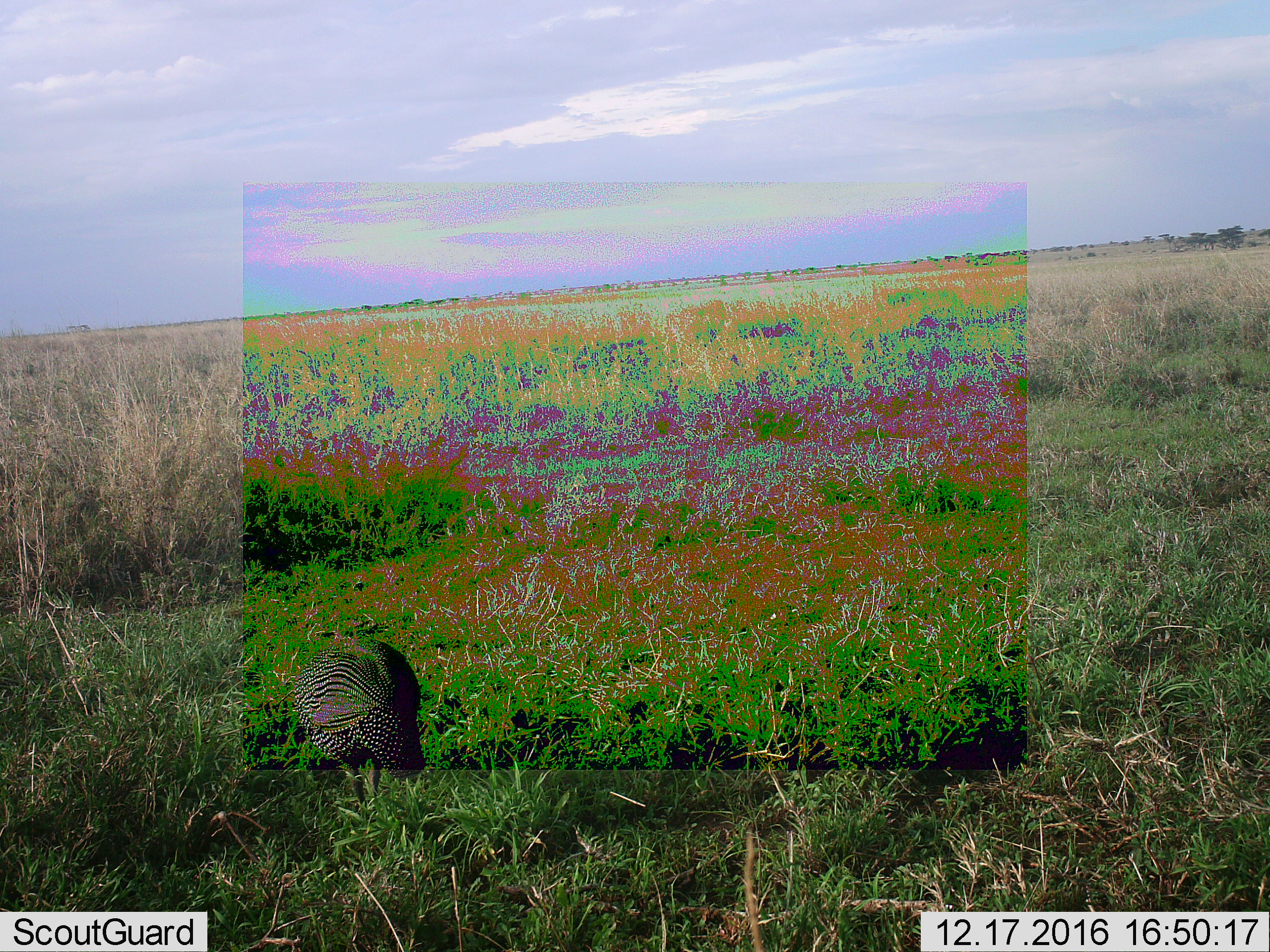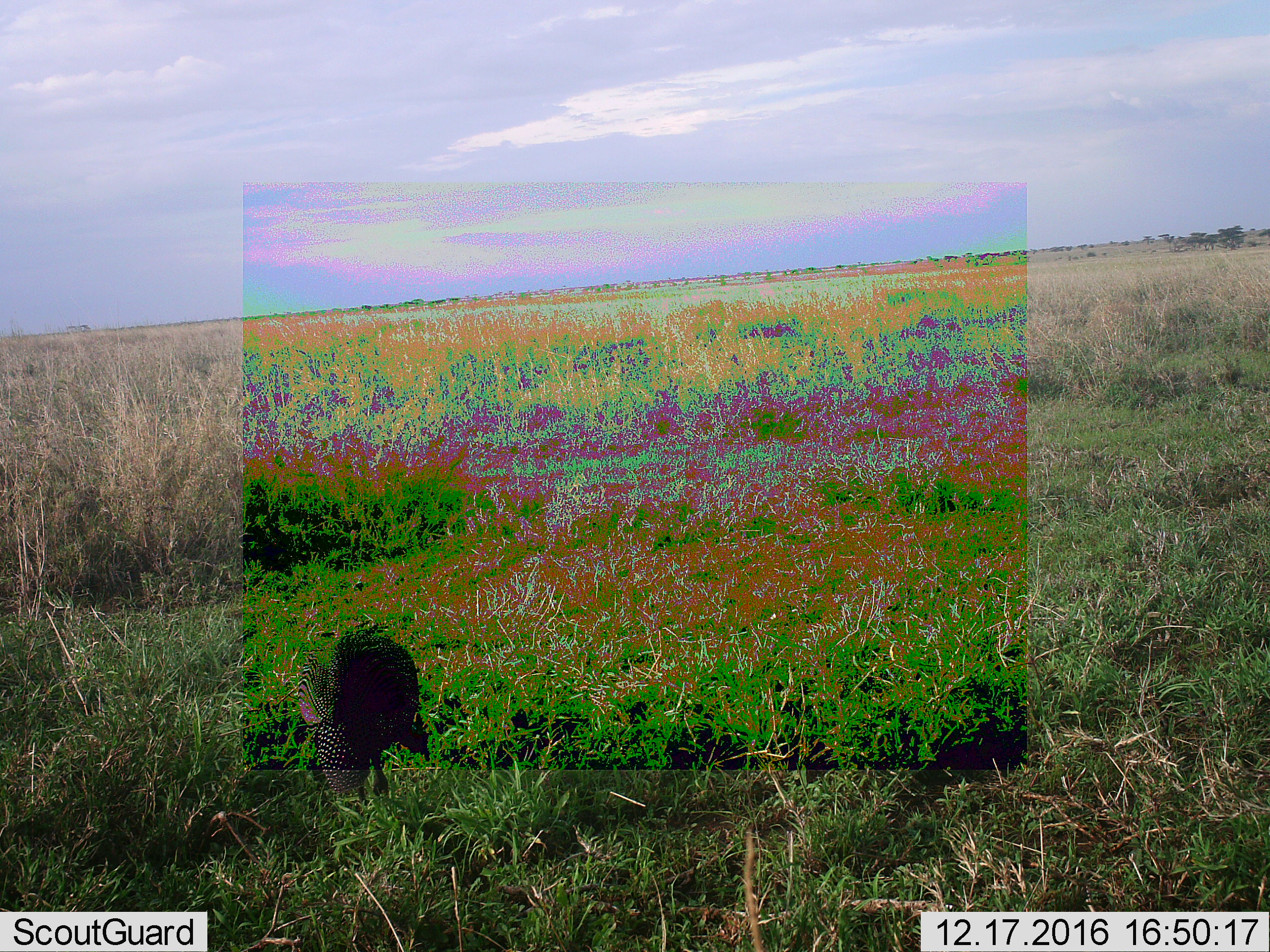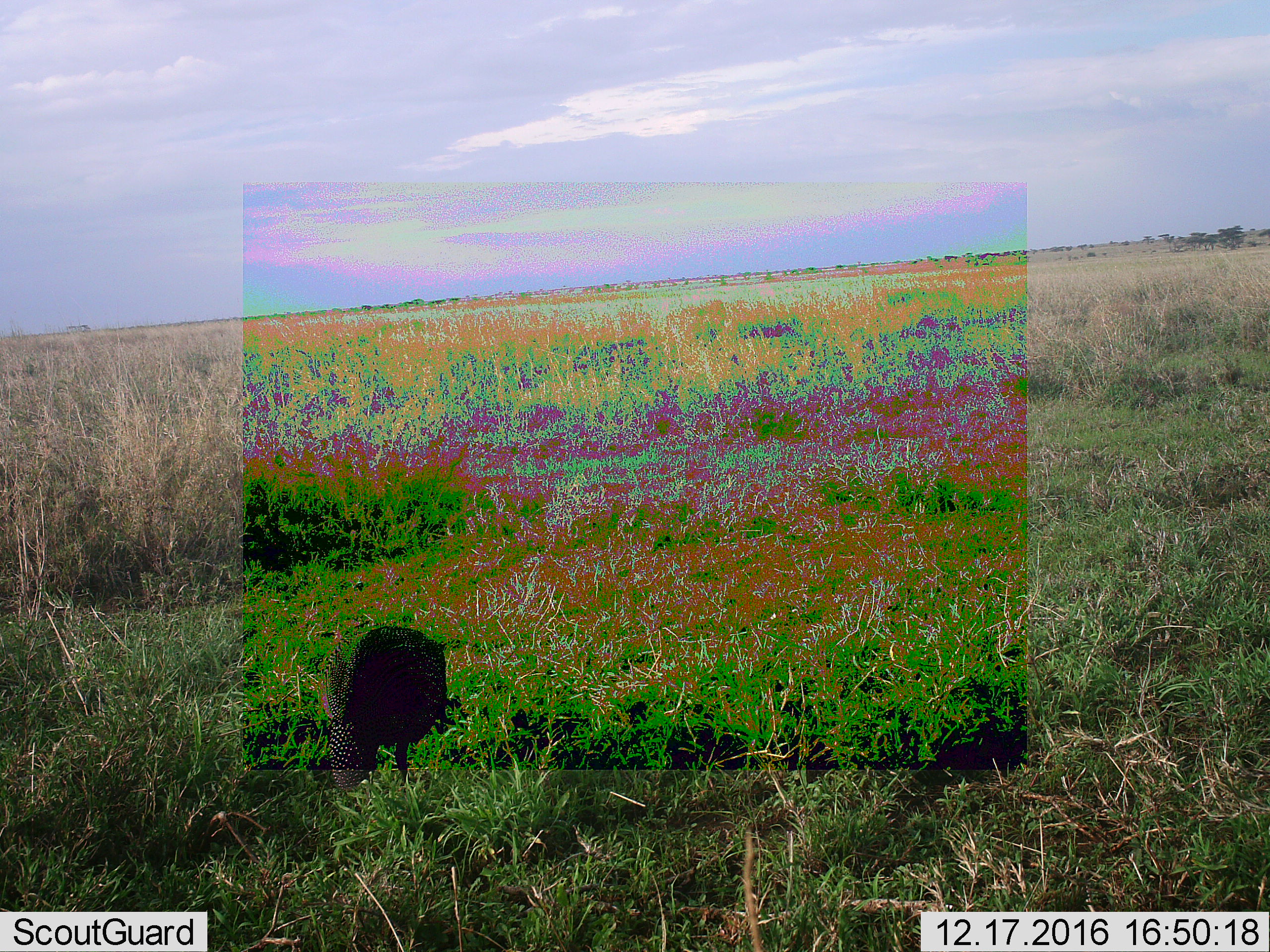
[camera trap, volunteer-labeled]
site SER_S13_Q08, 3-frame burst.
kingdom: Animalia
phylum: Chordata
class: Aves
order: Galliformes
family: Numididae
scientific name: Numididae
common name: guineafowl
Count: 1.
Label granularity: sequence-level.